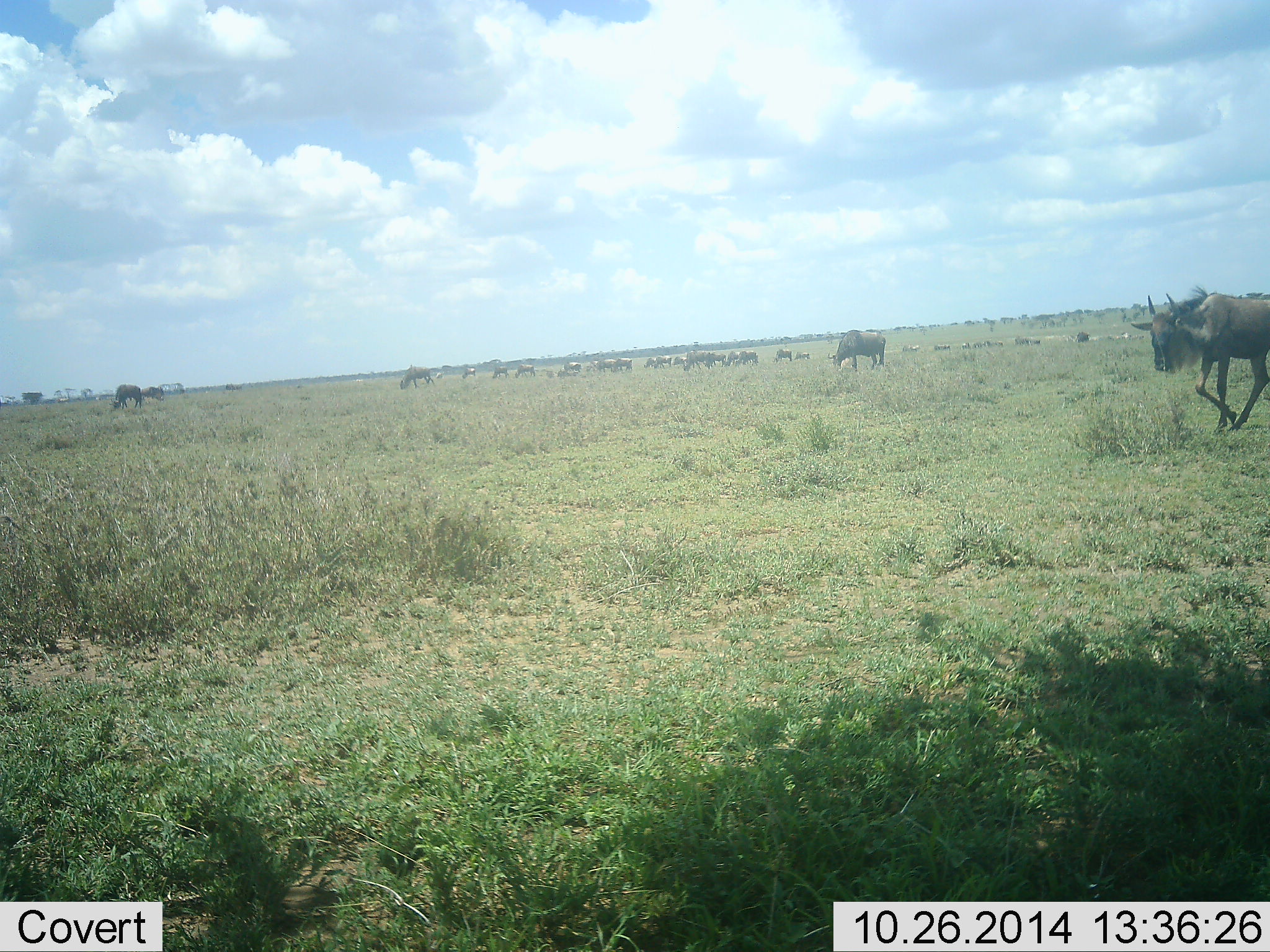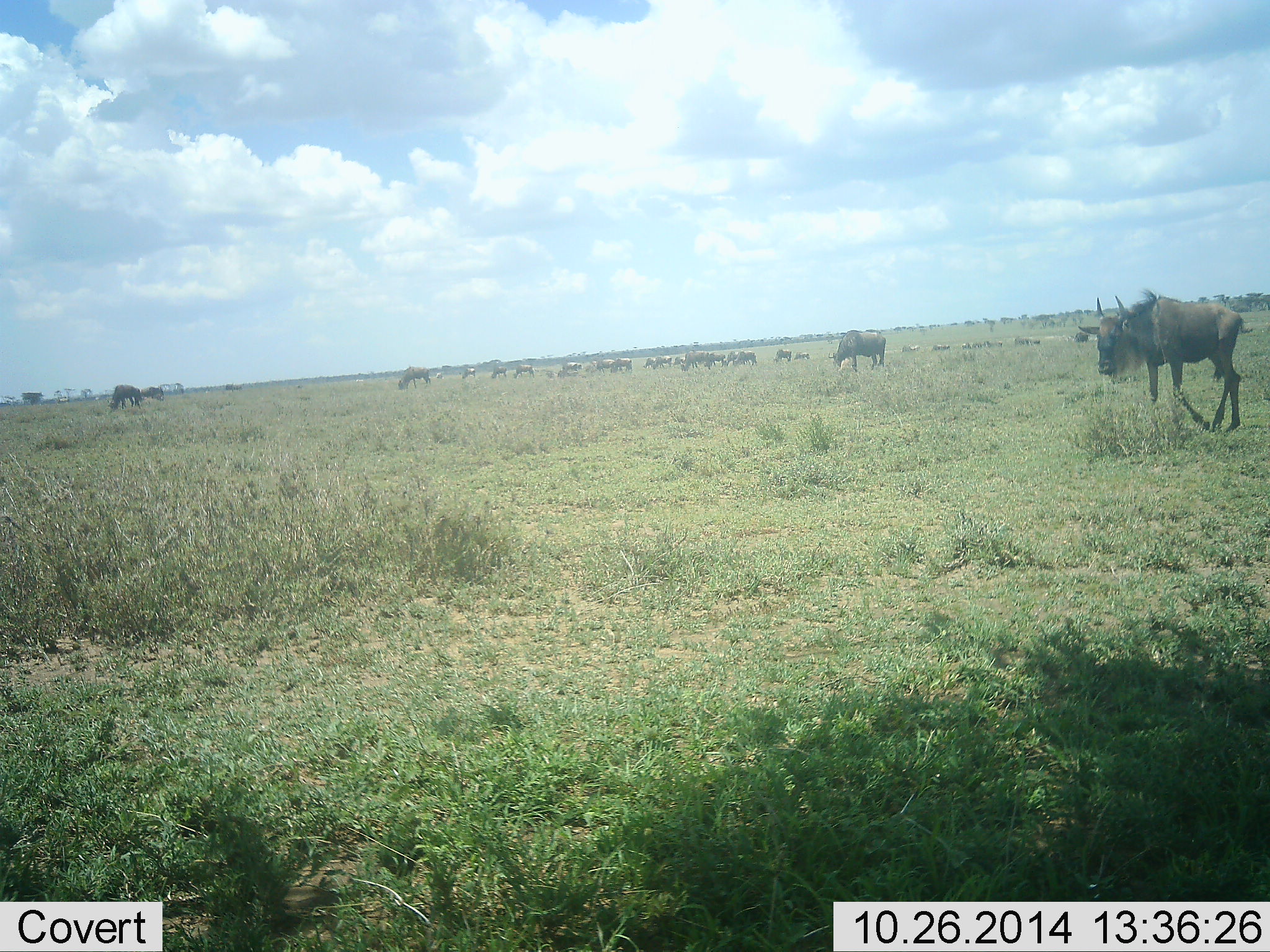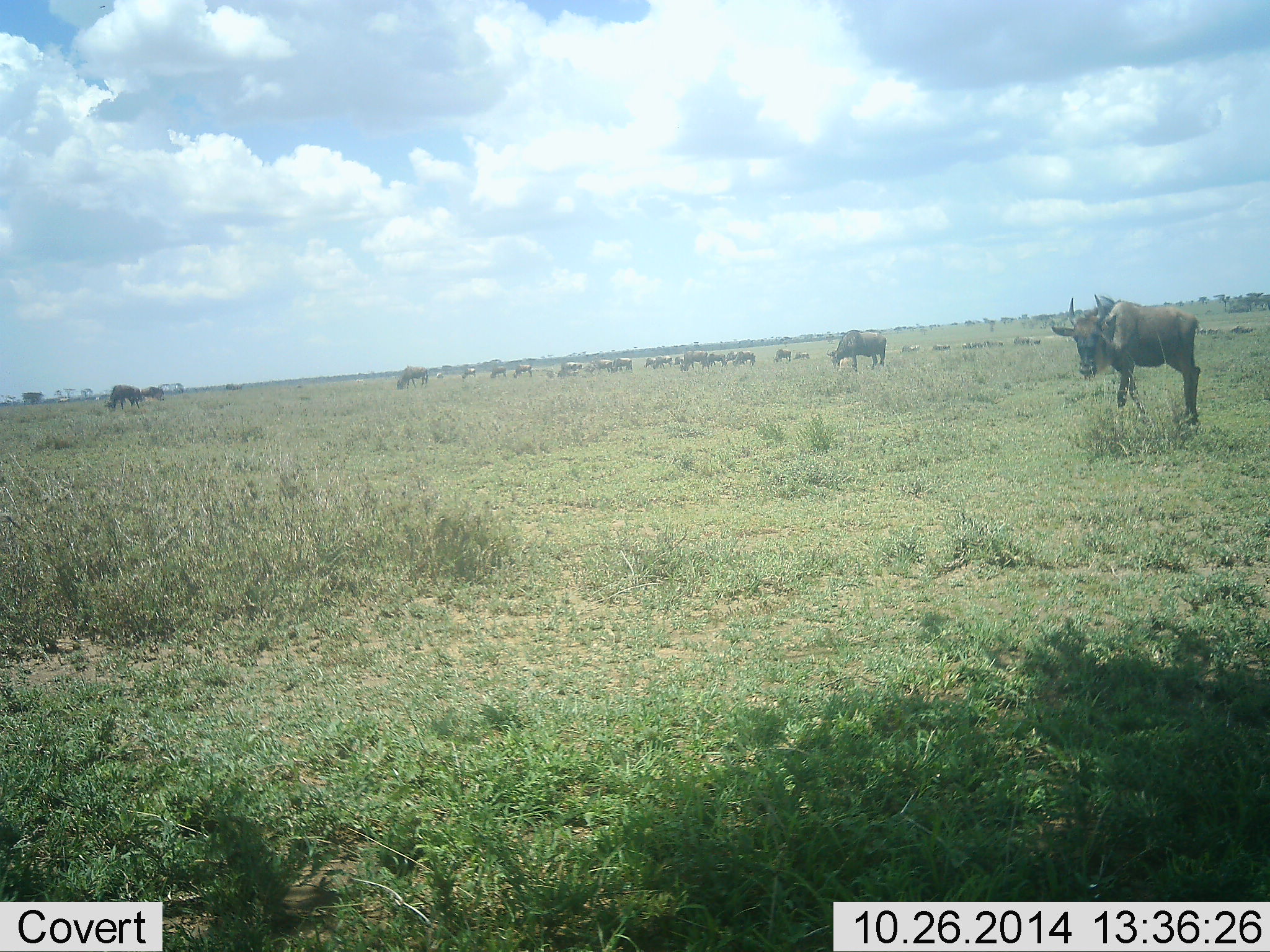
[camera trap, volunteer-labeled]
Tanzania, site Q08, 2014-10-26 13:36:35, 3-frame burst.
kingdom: Animalia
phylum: Chordata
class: Mammalia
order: Artiodactyla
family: Bovidae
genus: Connochaetes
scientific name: Connochaetes taurinus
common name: blue wildebeest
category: wildebeest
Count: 11-50.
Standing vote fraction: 70%.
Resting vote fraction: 0%.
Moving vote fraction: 80%.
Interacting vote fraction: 0%.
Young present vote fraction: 0%.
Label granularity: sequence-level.